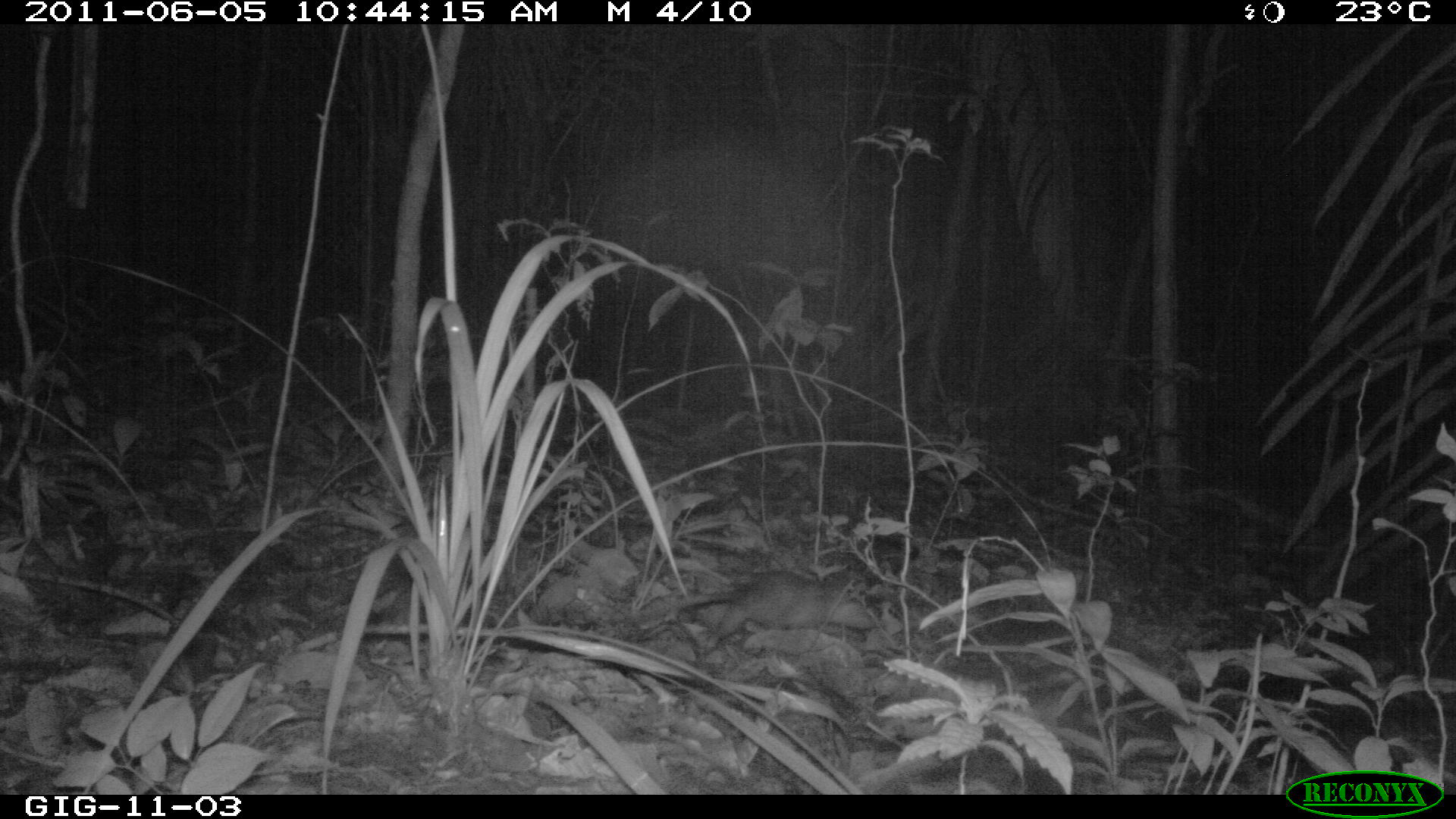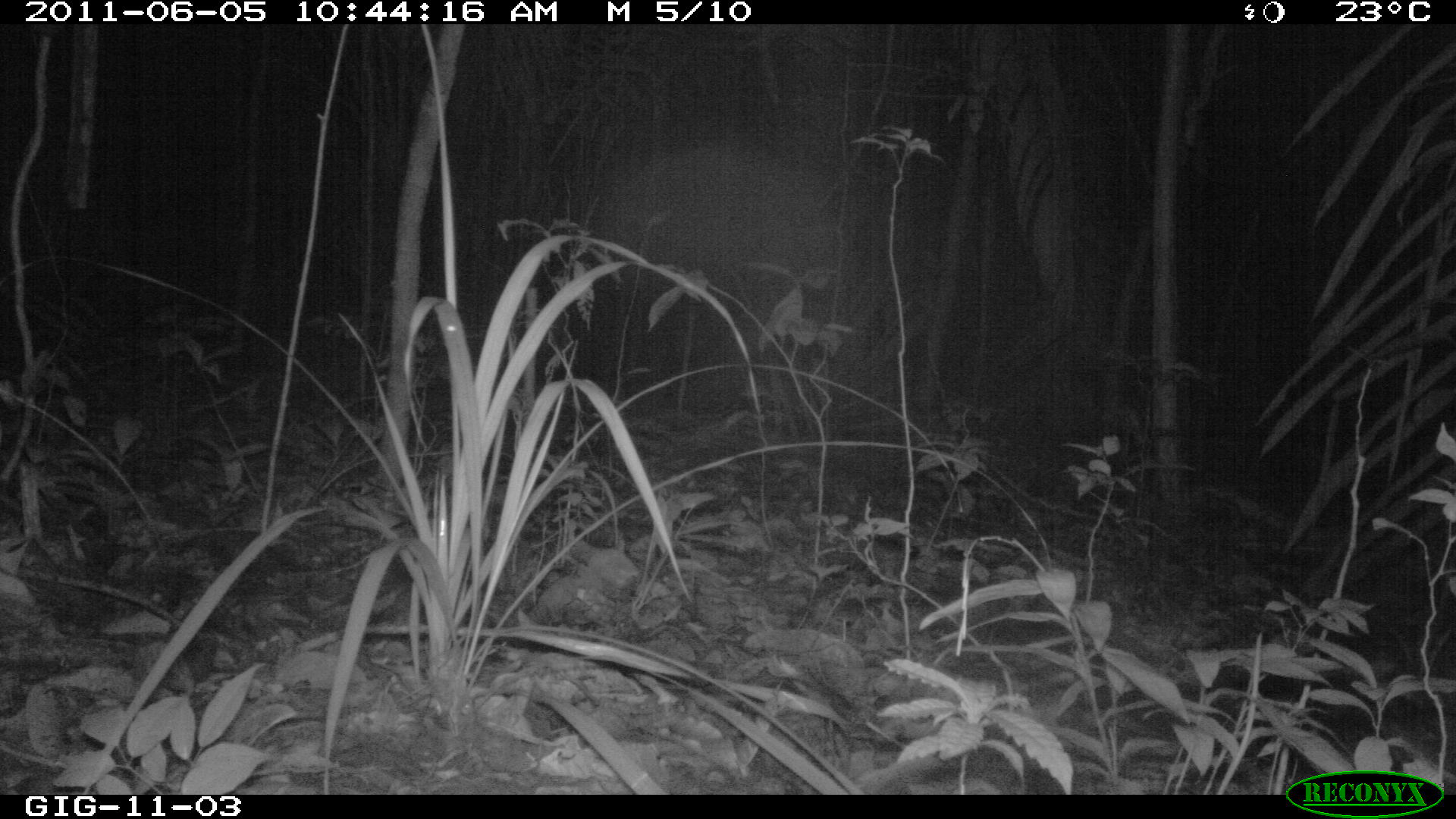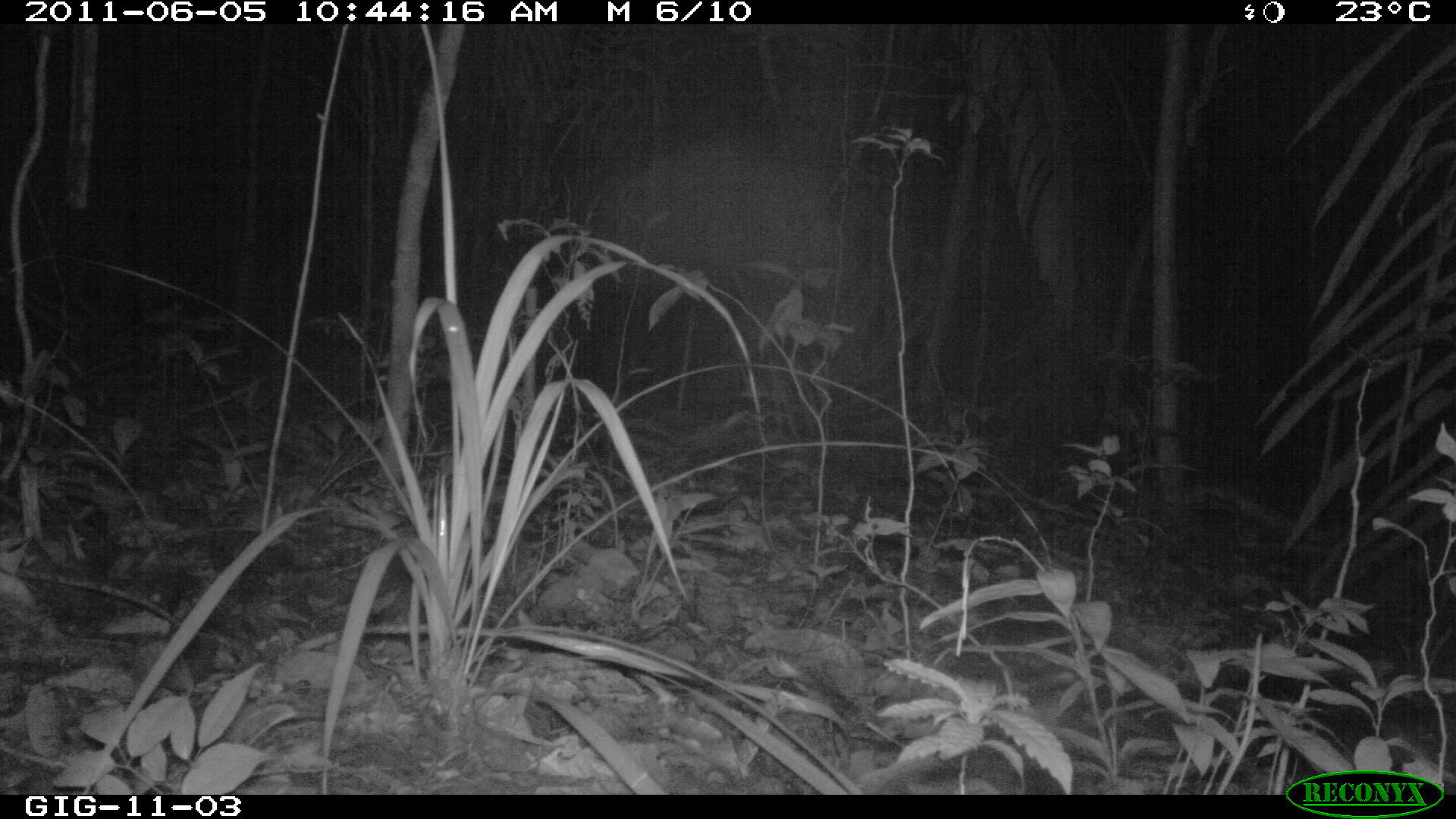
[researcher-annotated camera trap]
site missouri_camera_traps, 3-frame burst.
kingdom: Animalia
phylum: Chordata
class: Mammalia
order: Didelphimorphia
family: Didelphidae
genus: Didelphis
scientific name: Didelphis marsupialis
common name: common opossum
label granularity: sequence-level